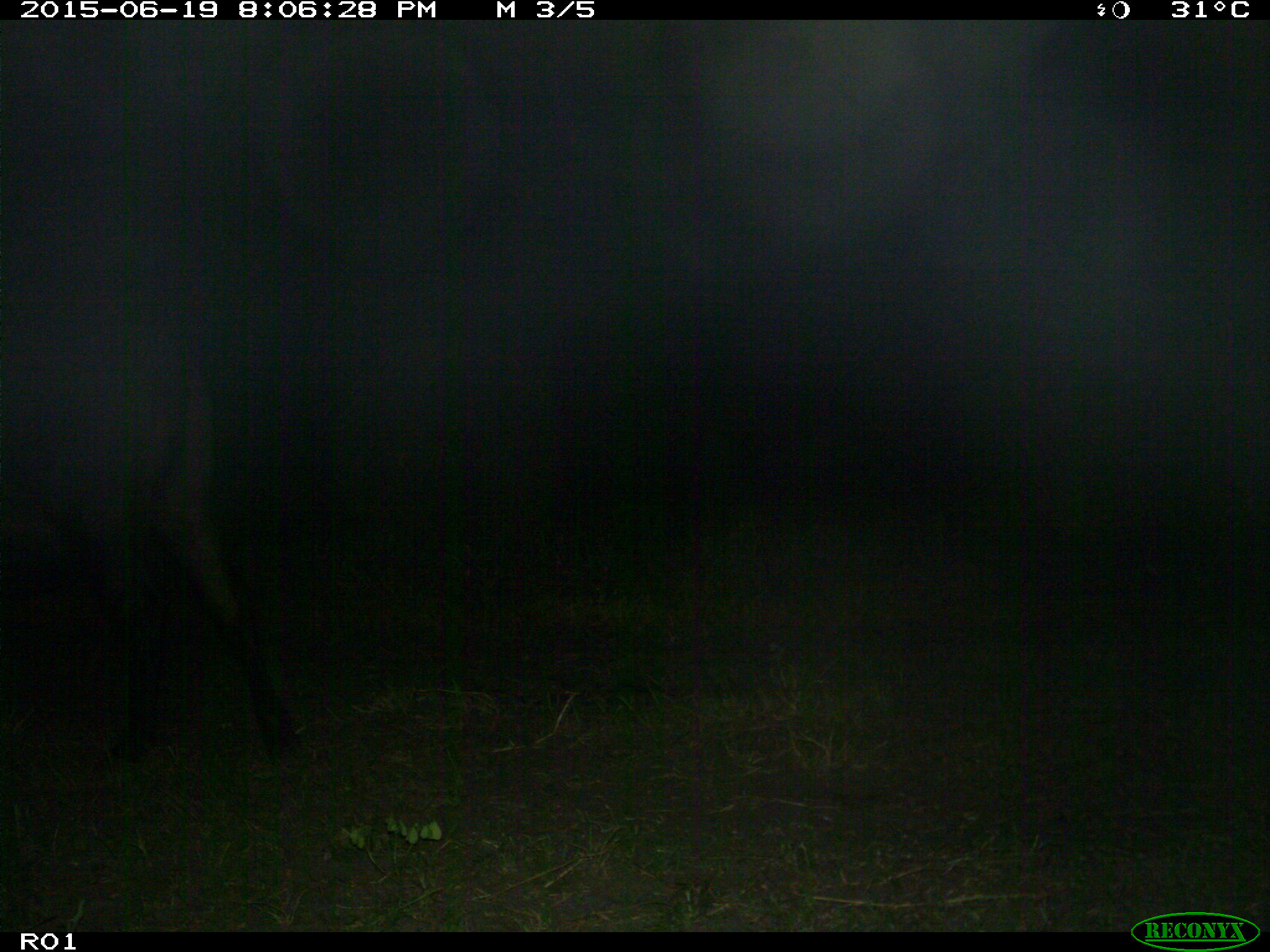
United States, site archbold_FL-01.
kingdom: Animalia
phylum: Chordata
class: Mammalia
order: Artiodactyla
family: Bovidae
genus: Bos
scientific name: Bos taurus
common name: domestic cow